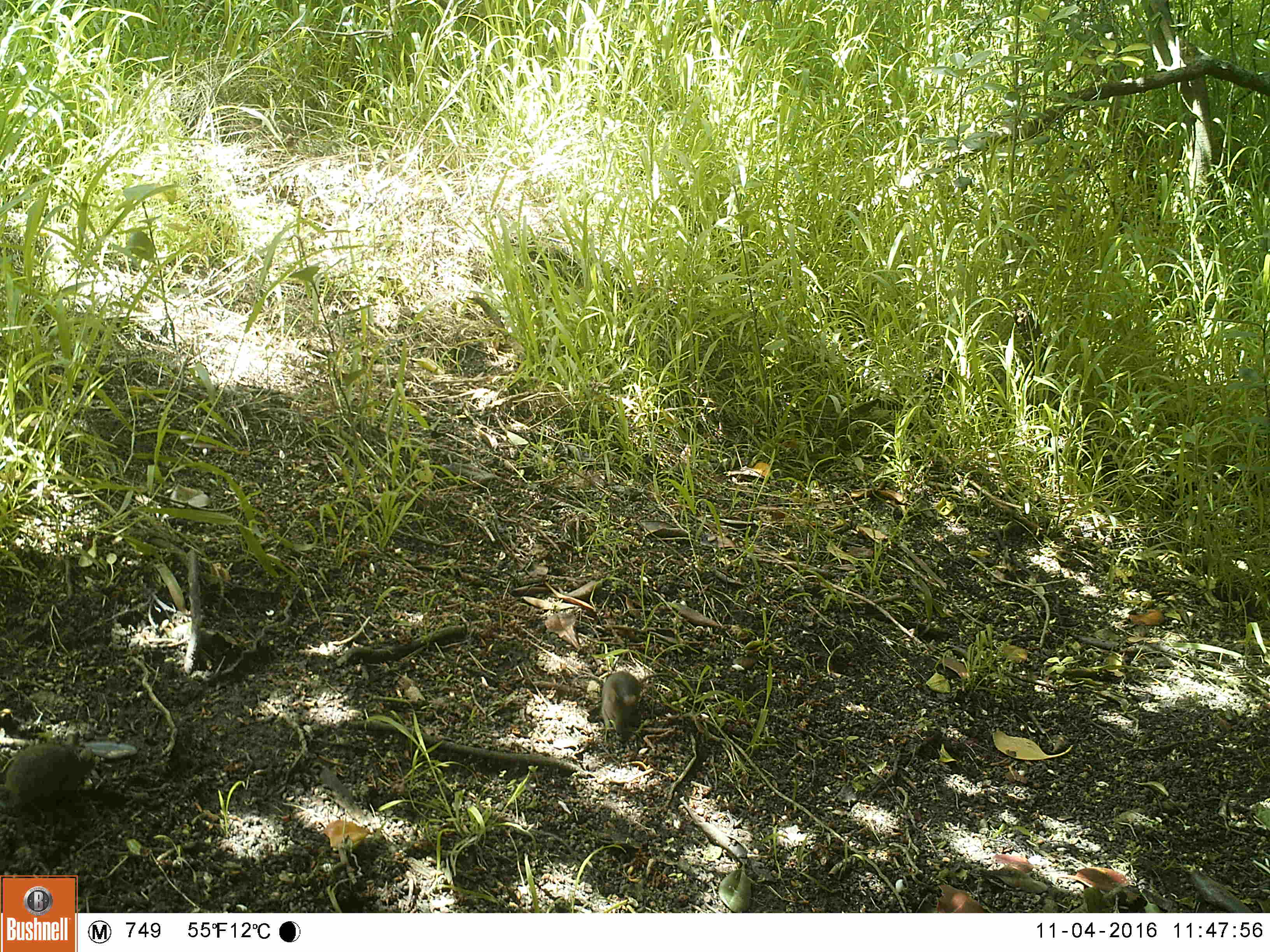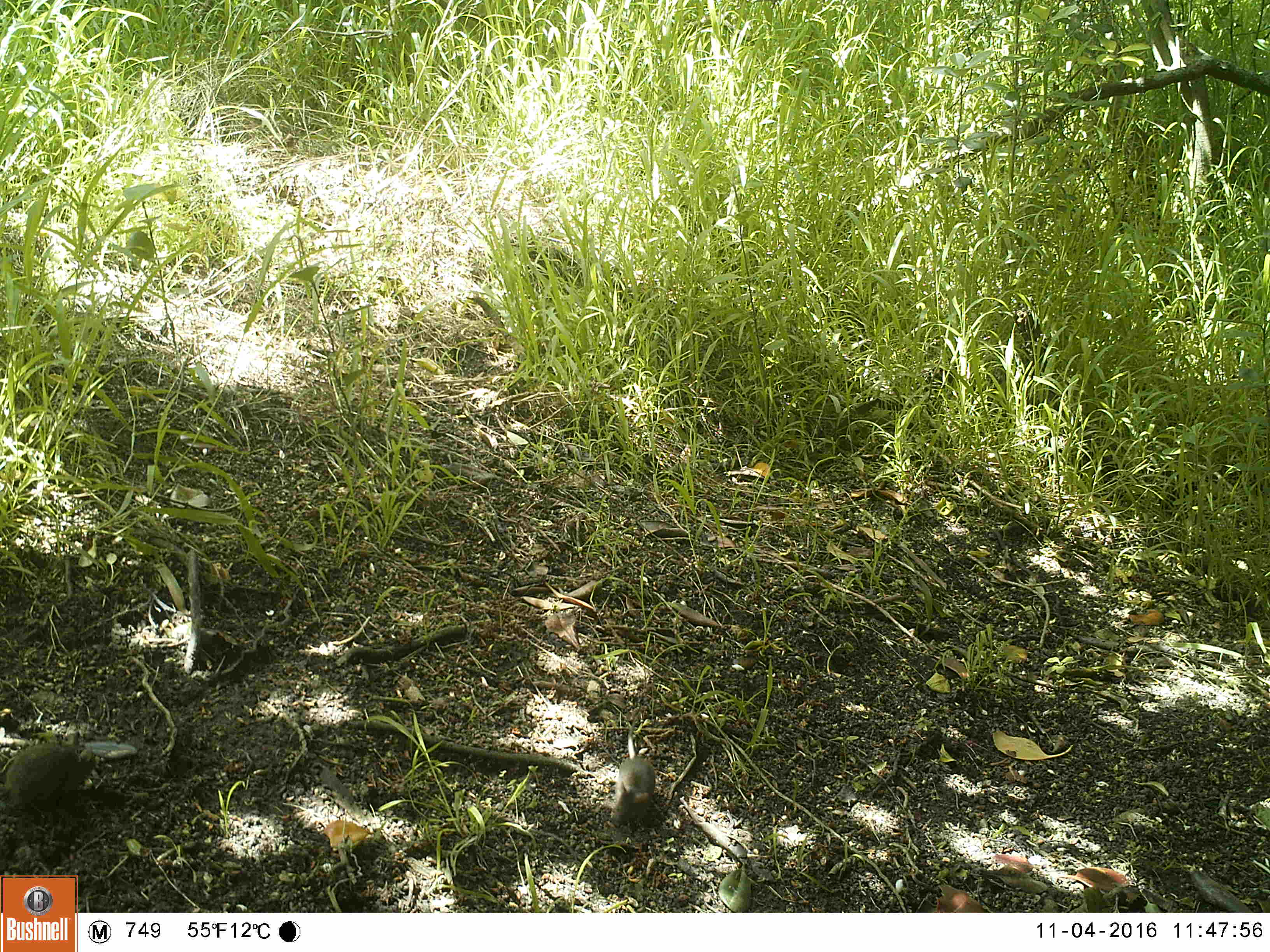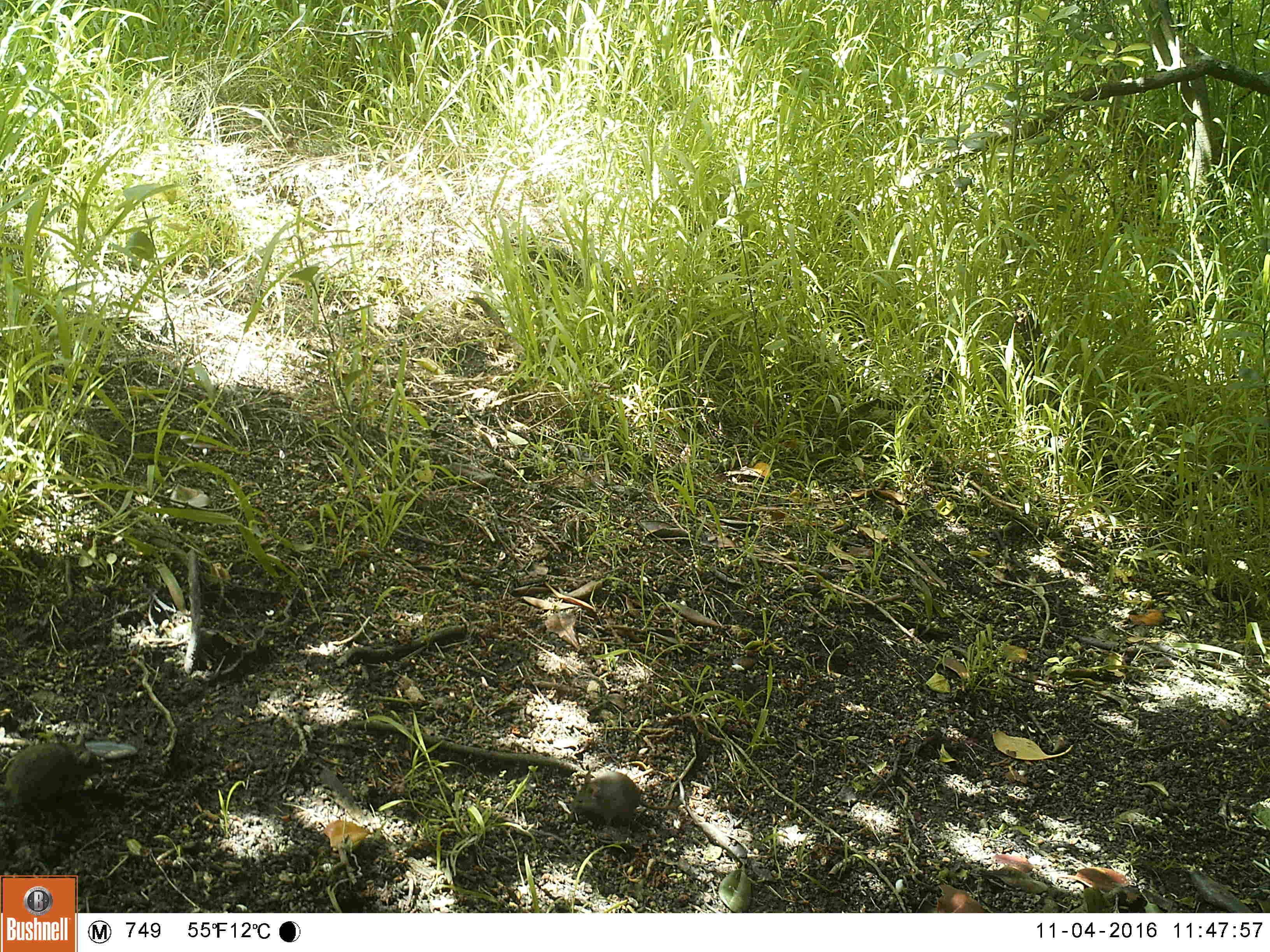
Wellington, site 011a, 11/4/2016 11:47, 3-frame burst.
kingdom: Animalia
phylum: Chordata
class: Mammalia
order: Rodentia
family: Muridae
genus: Mus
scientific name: Mus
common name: mouse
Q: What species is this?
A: Mouse (Mus).